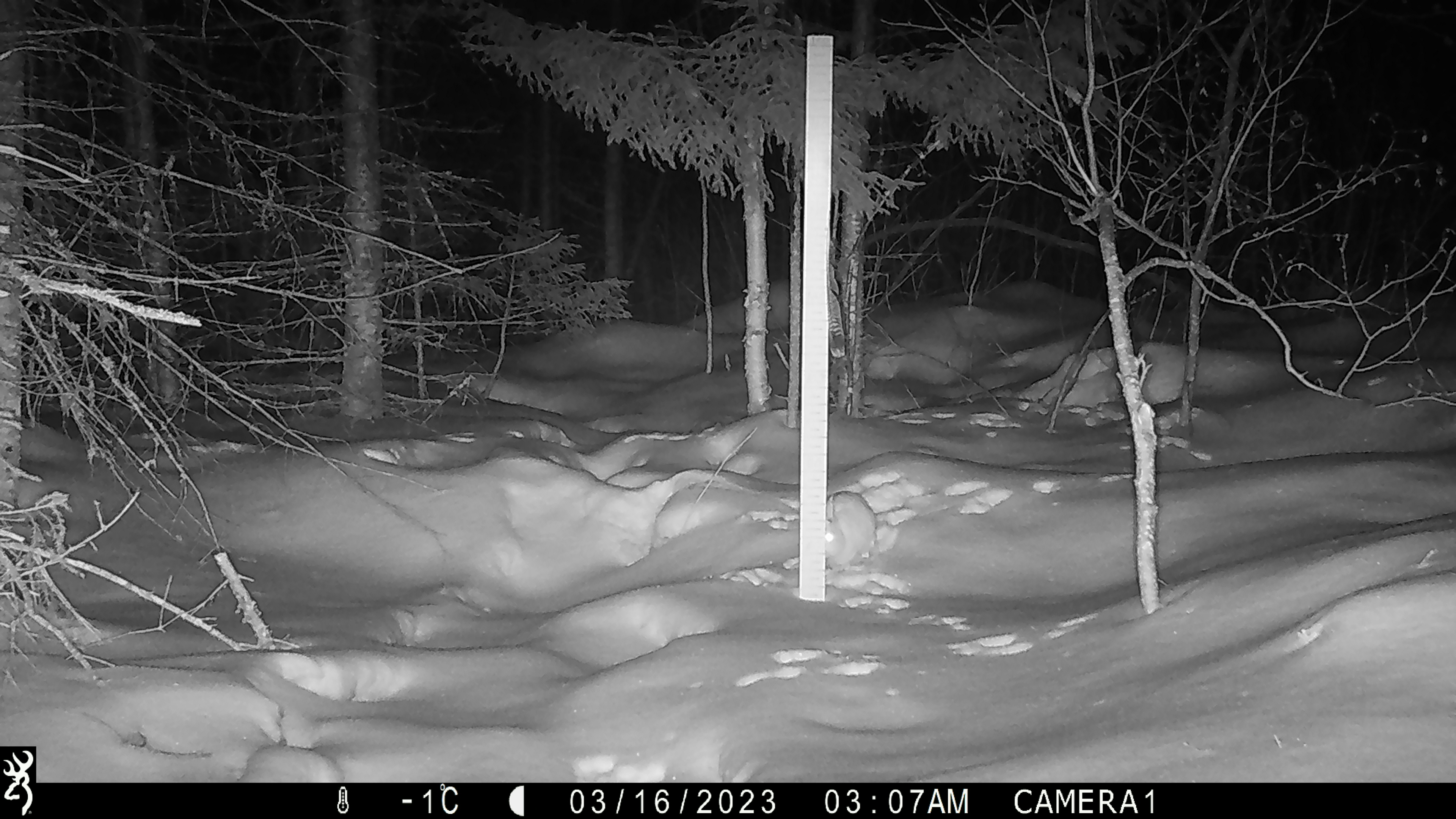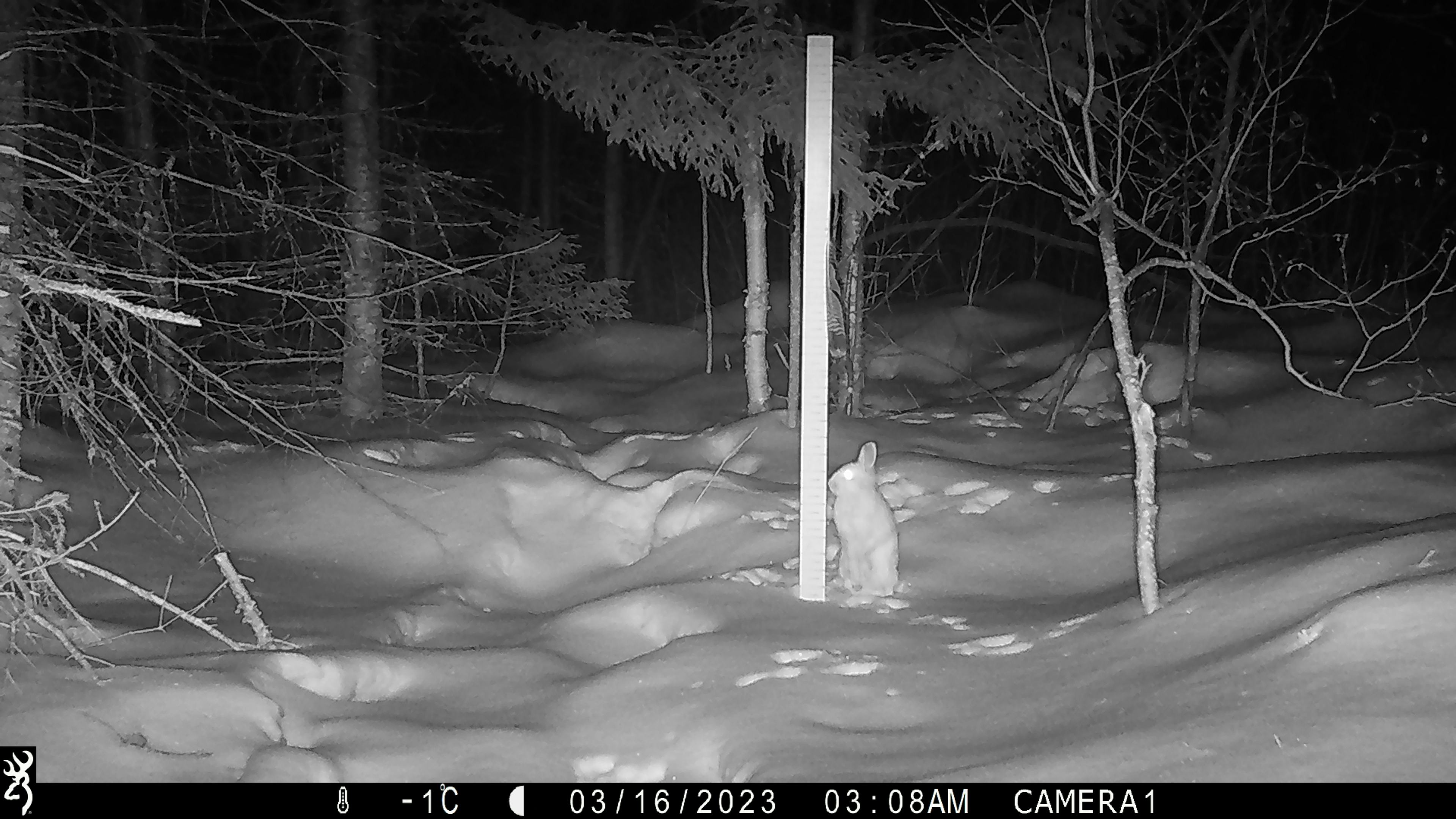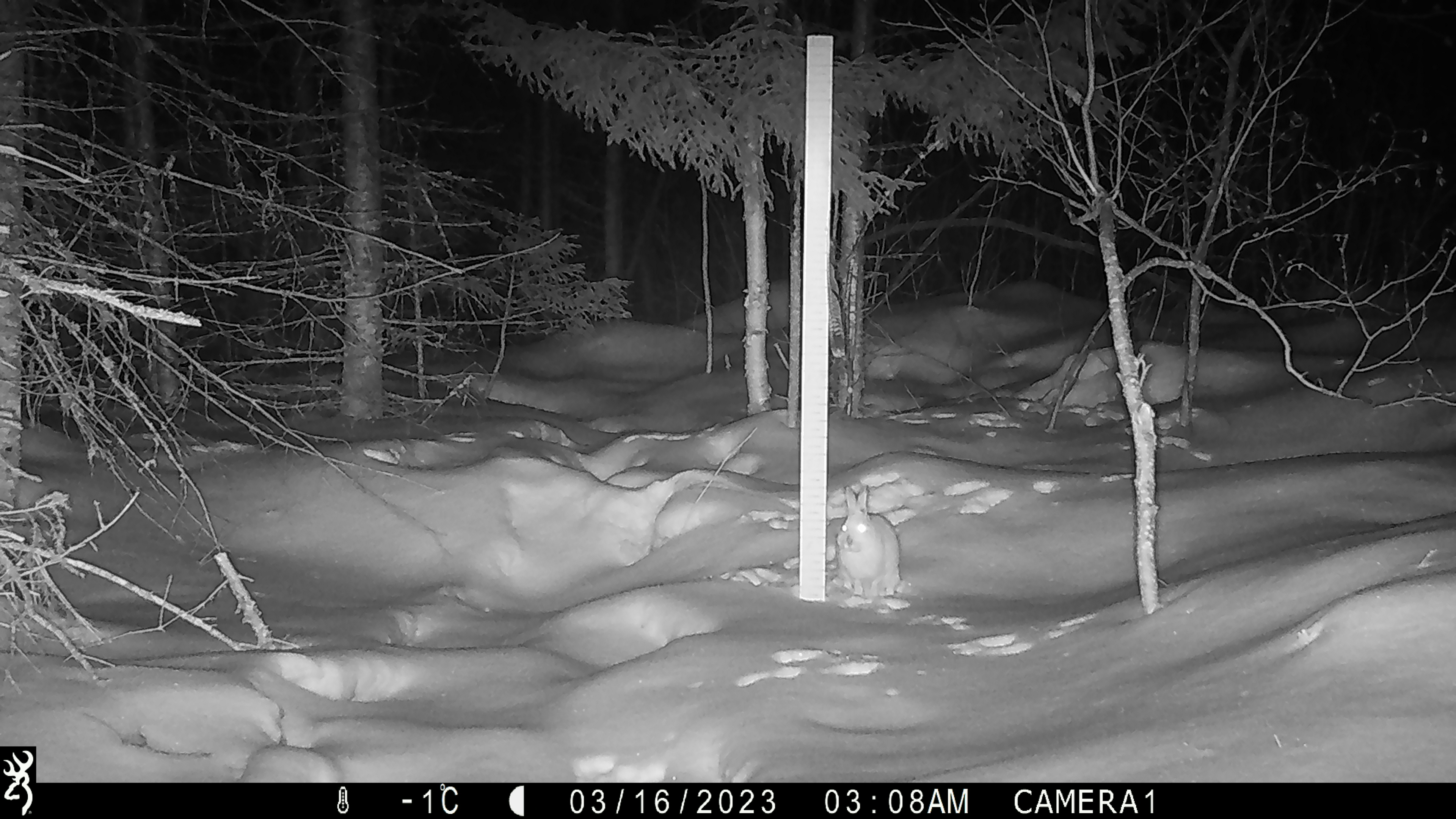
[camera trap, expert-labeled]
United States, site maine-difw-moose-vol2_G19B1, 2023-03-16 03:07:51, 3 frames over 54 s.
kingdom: Animalia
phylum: Chordata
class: Mammalia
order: Lagomorpha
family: Leporidae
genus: Lepus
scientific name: Lepus americanus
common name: snowshoe hare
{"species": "snowshoe hare (Lepus americanus)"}